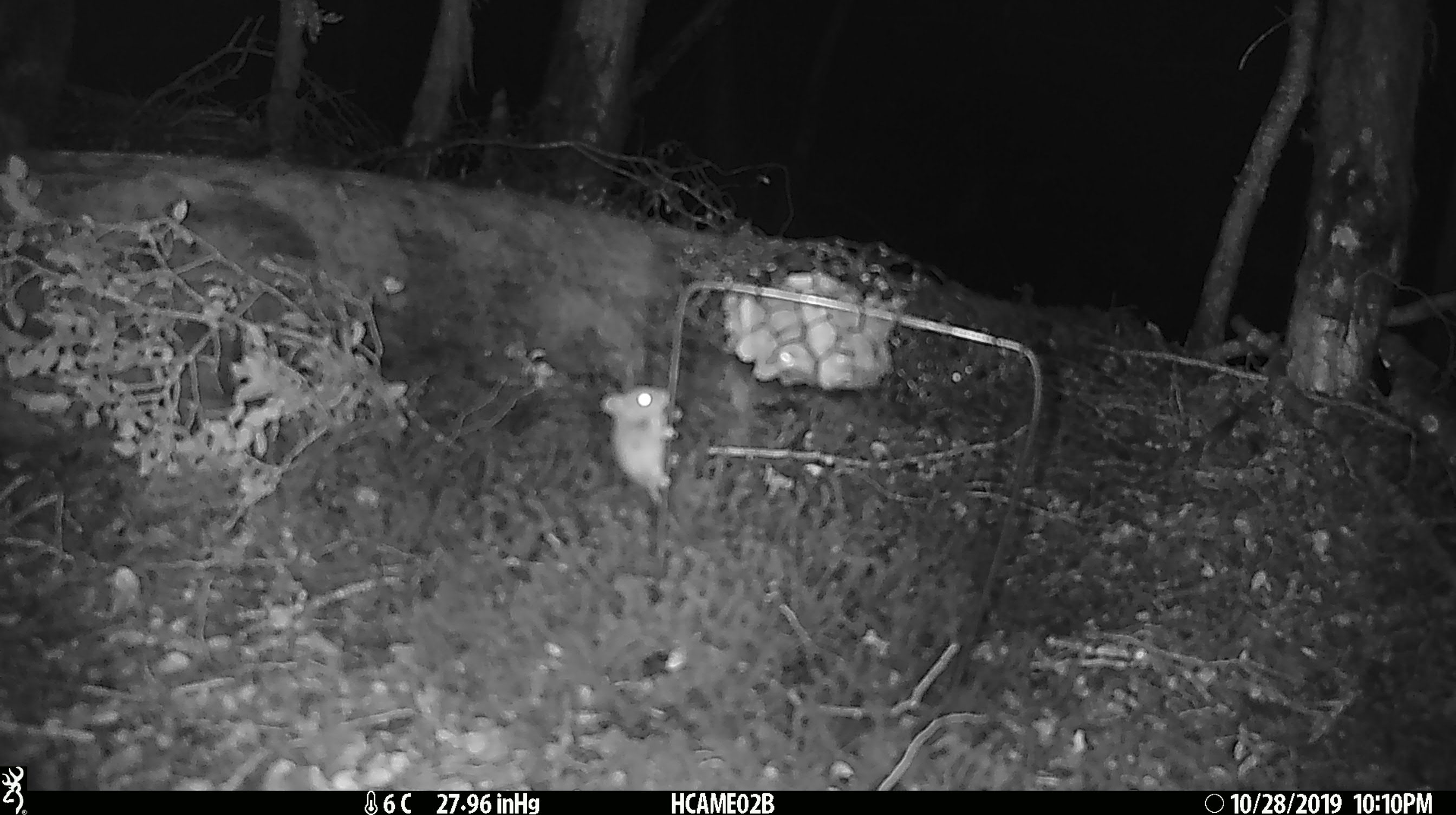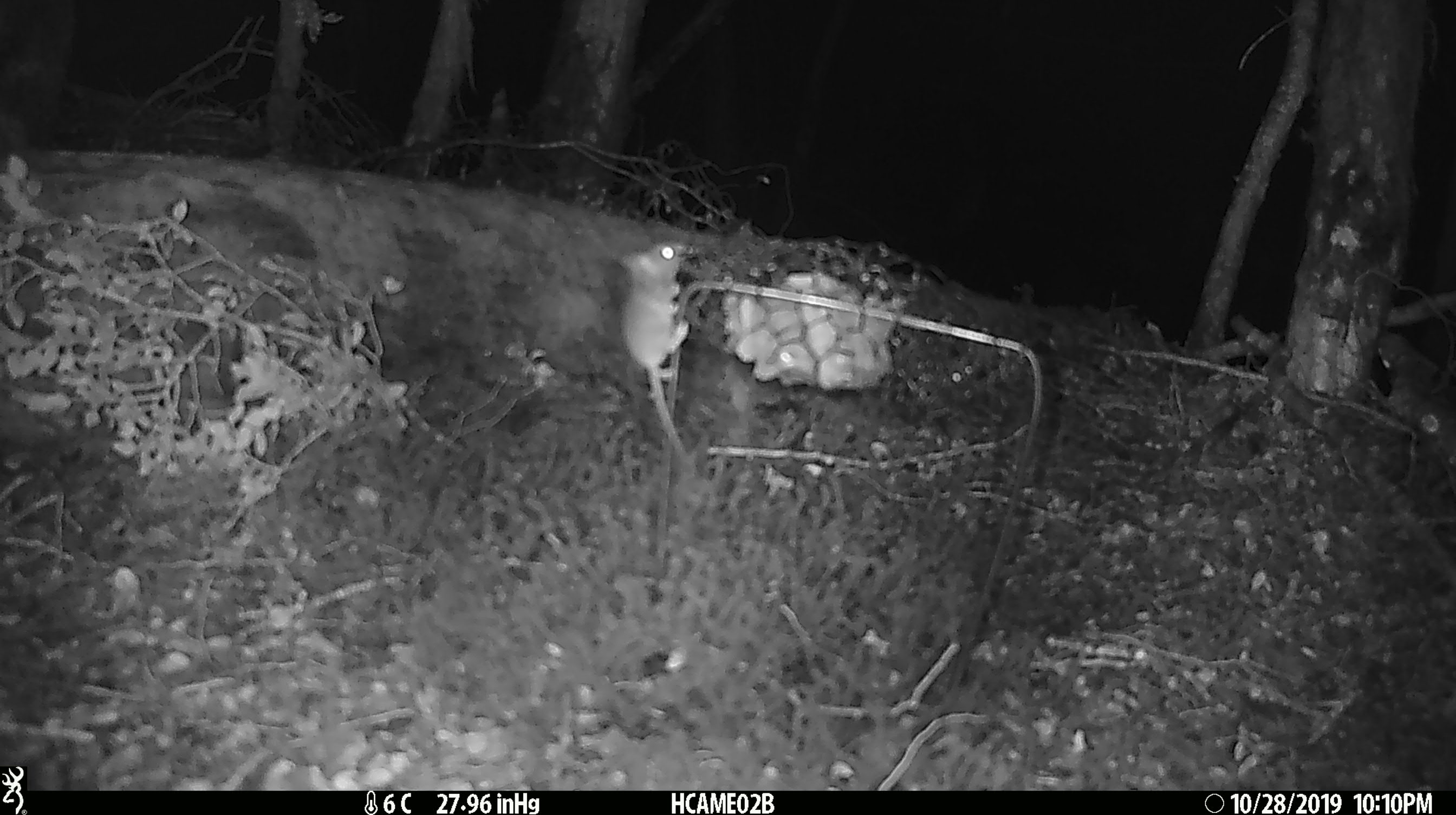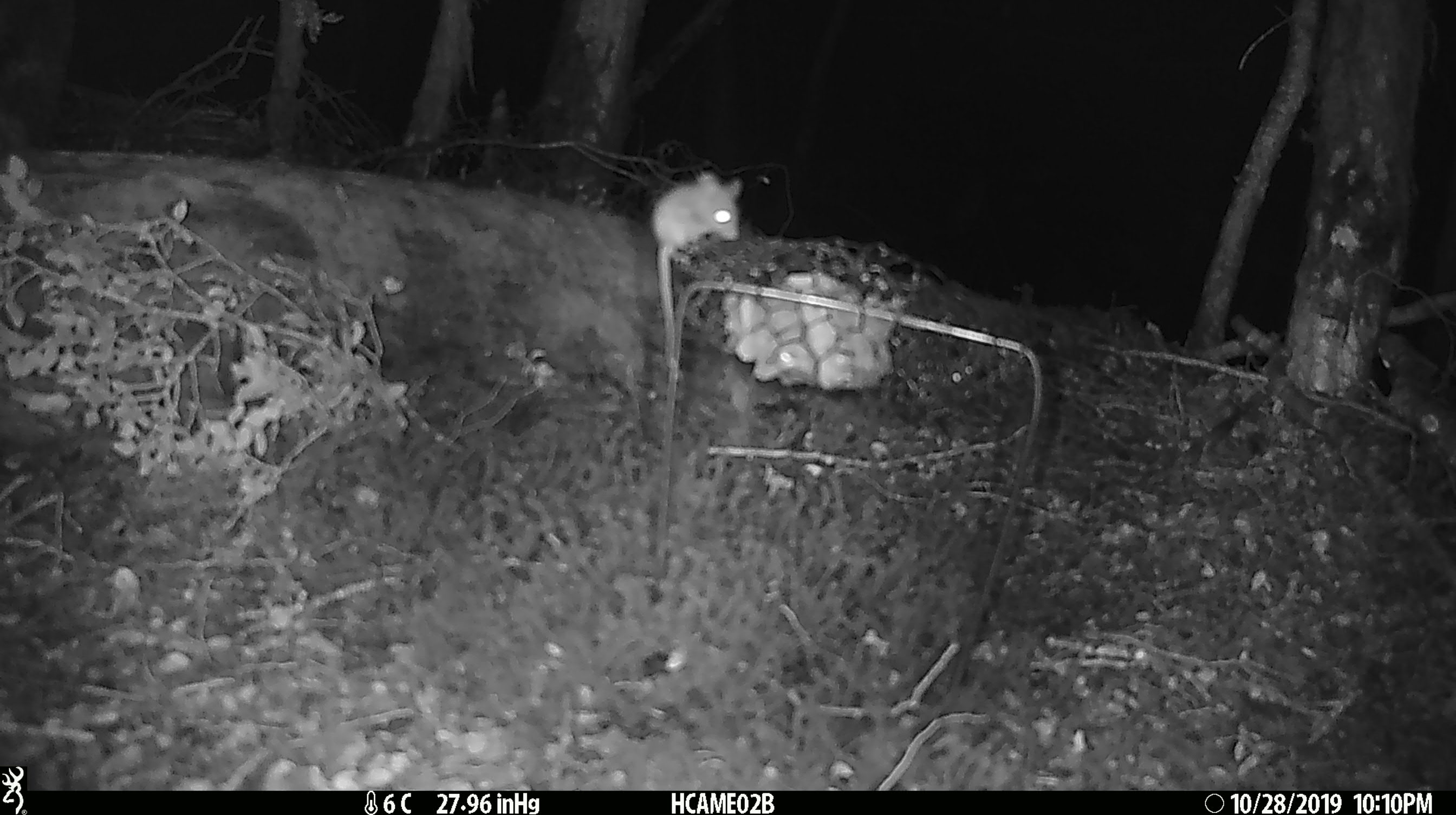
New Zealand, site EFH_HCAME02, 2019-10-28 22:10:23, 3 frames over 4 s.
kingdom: Animalia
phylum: Chordata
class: Mammalia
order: Rodentia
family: Muridae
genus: Mus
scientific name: Mus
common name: mouse